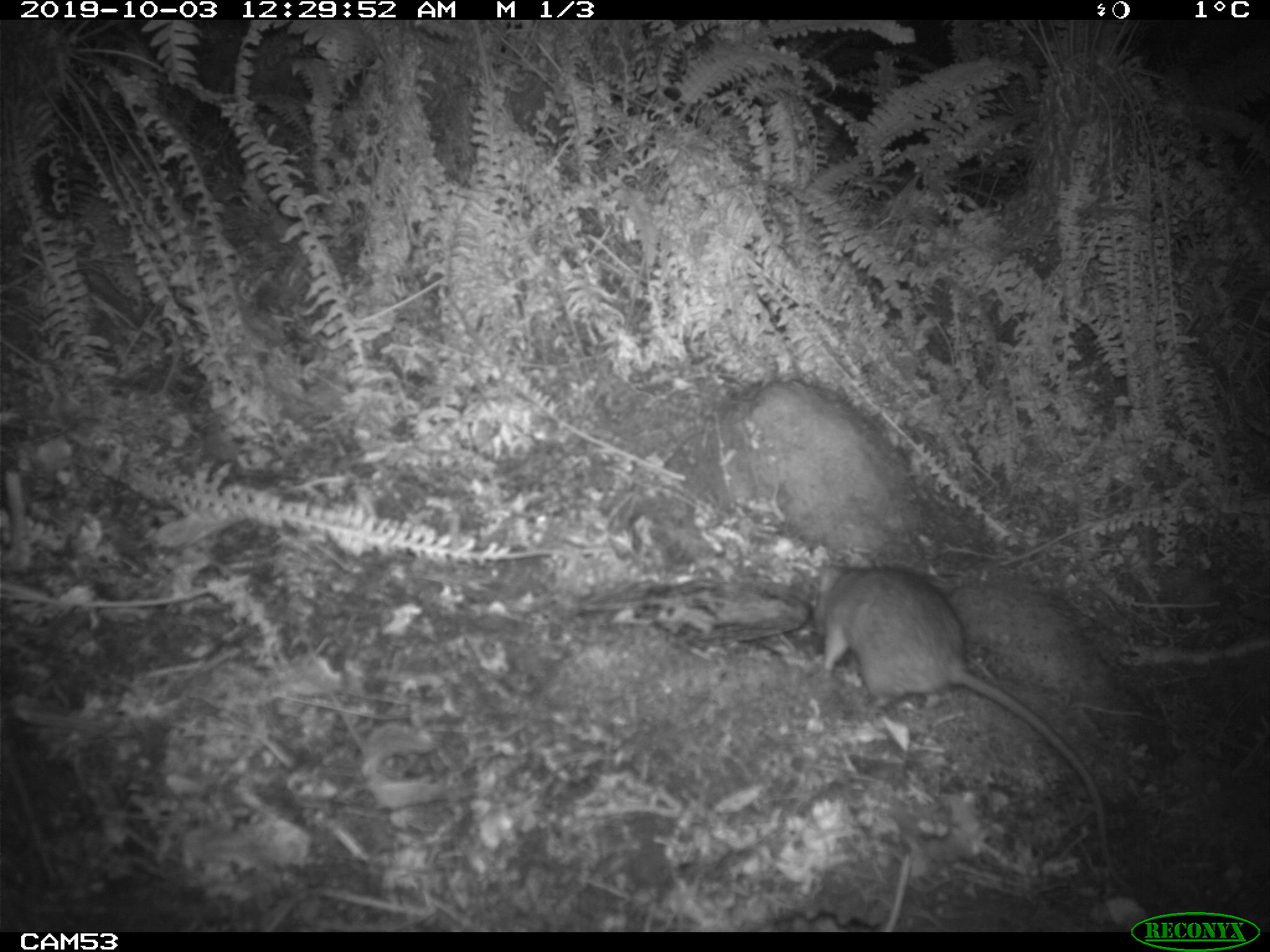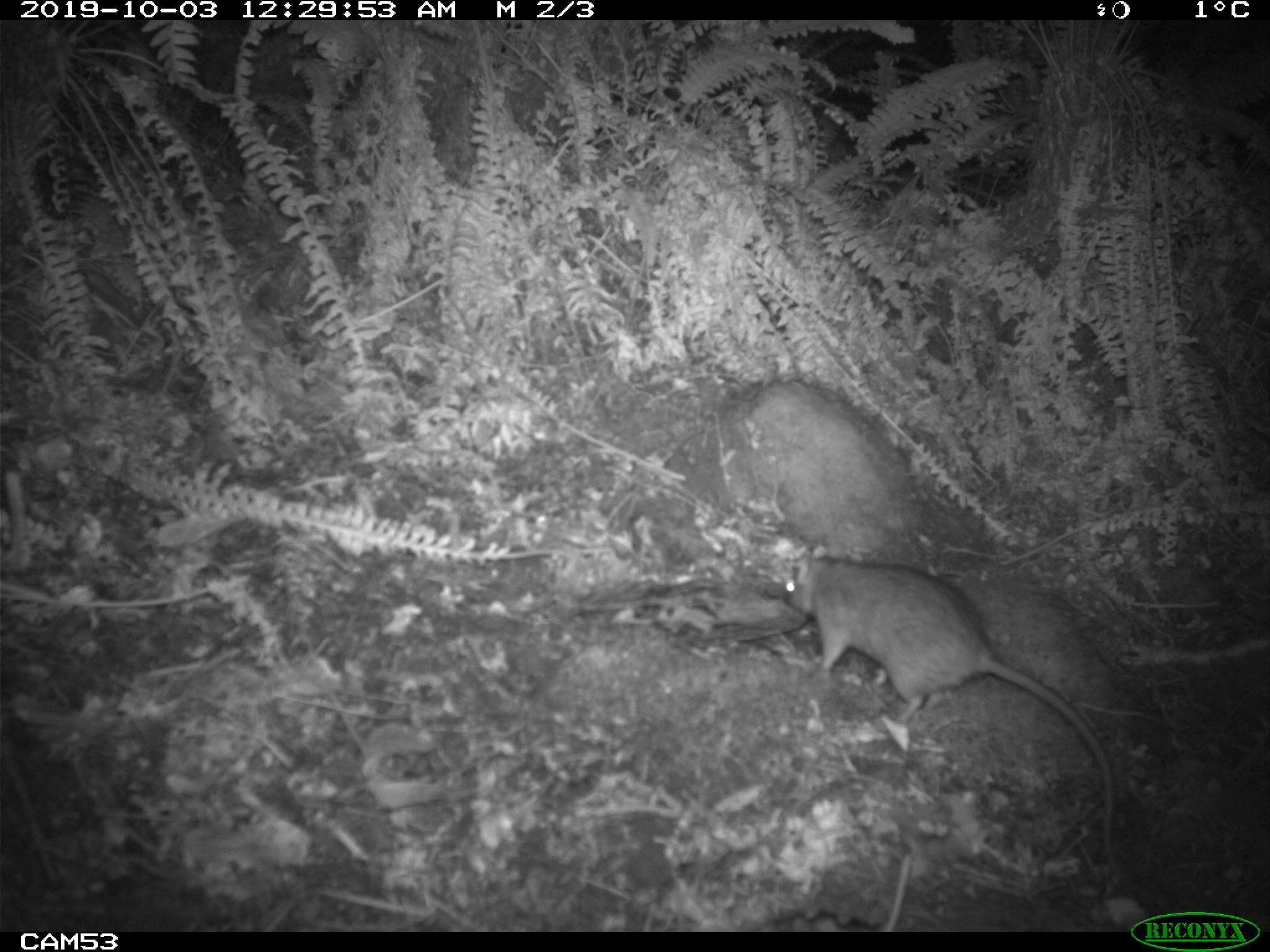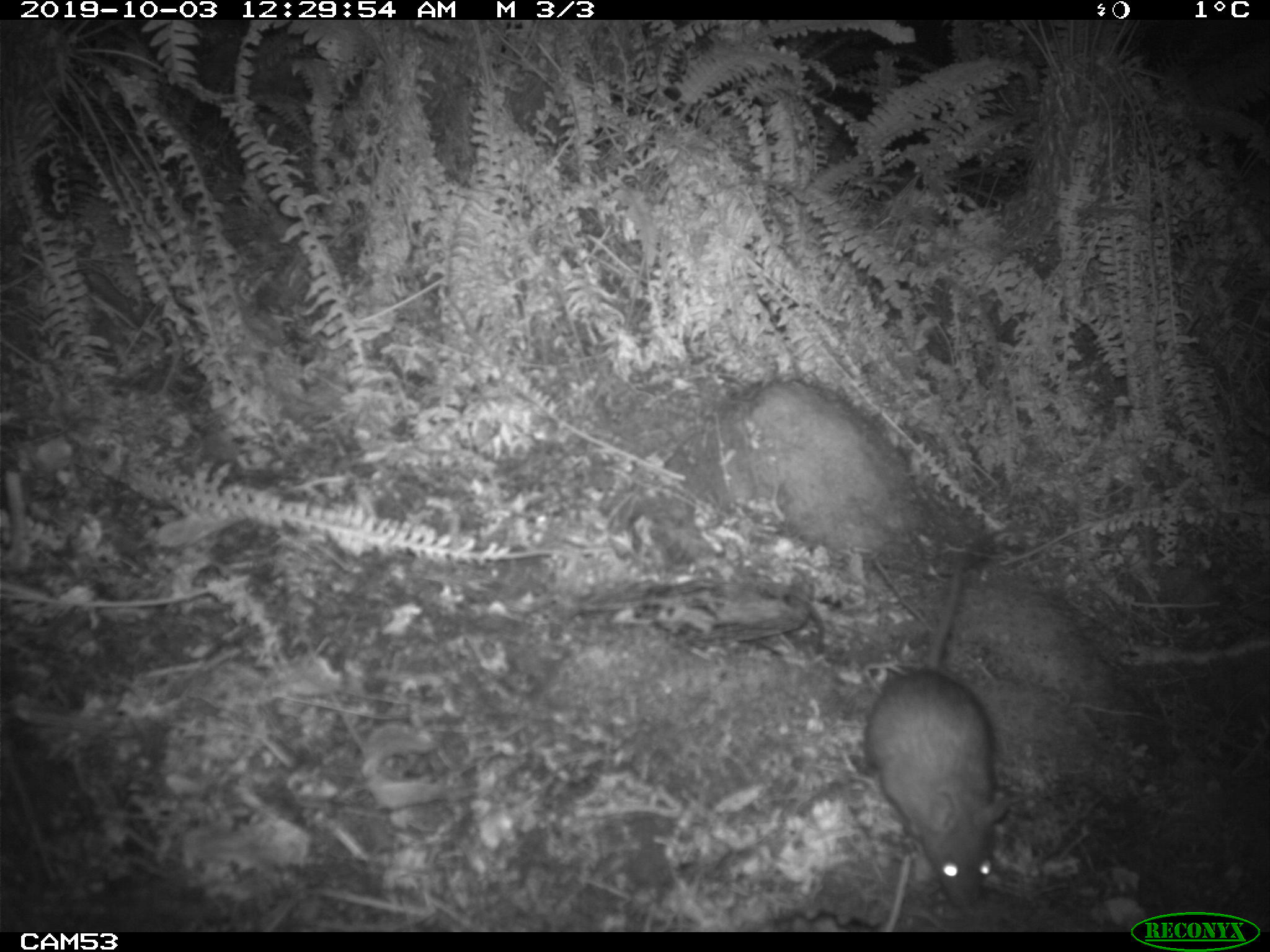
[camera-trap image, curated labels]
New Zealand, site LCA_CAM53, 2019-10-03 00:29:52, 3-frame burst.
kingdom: Animalia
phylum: Chordata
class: Mammalia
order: Rodentia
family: Muridae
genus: Rattus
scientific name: Rattus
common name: rat